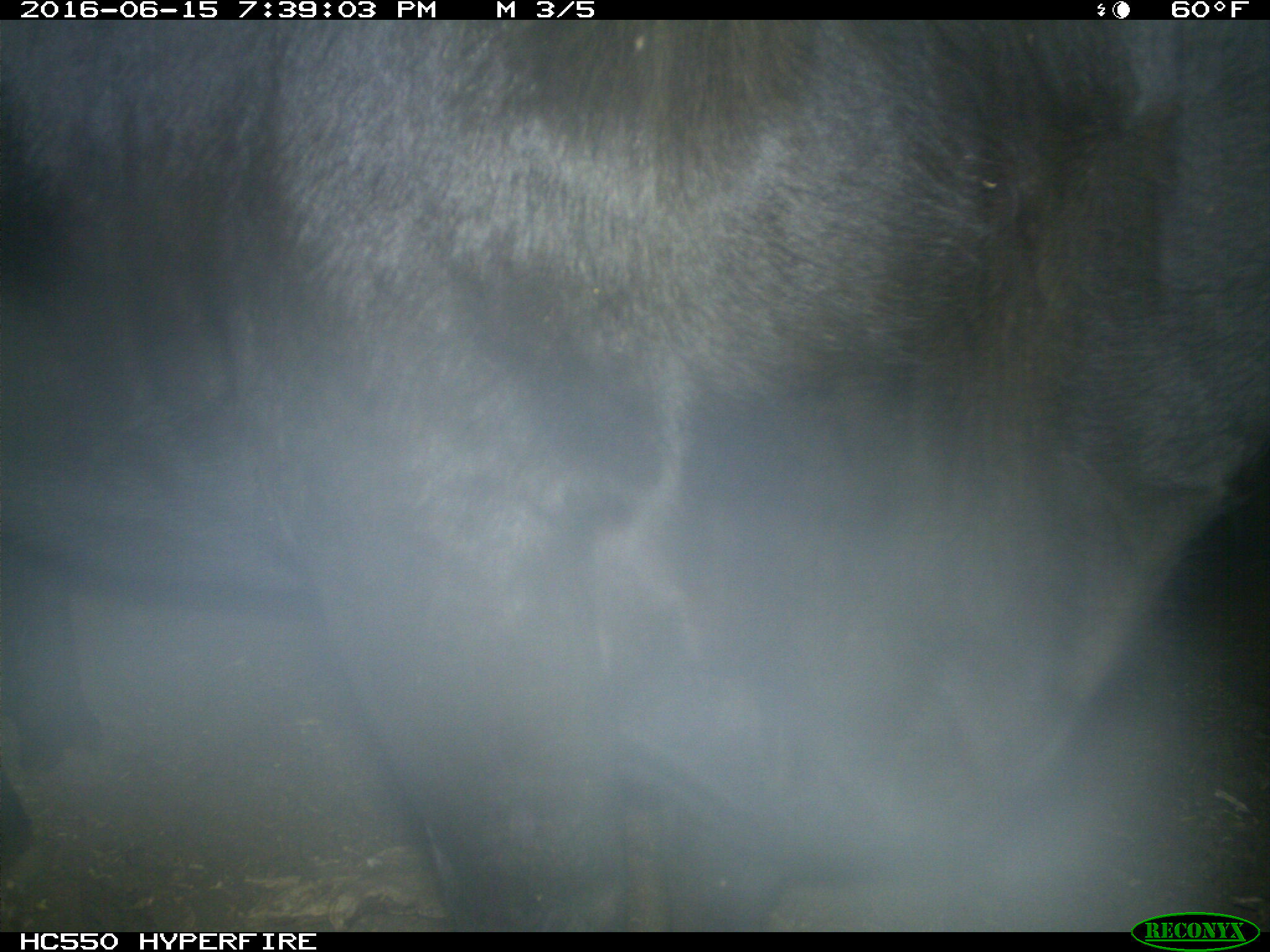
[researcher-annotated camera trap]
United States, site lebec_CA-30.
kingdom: Animalia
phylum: Chordata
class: Mammalia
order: Artiodactyla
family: Bovidae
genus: Bos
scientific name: Bos taurus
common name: domestic cow